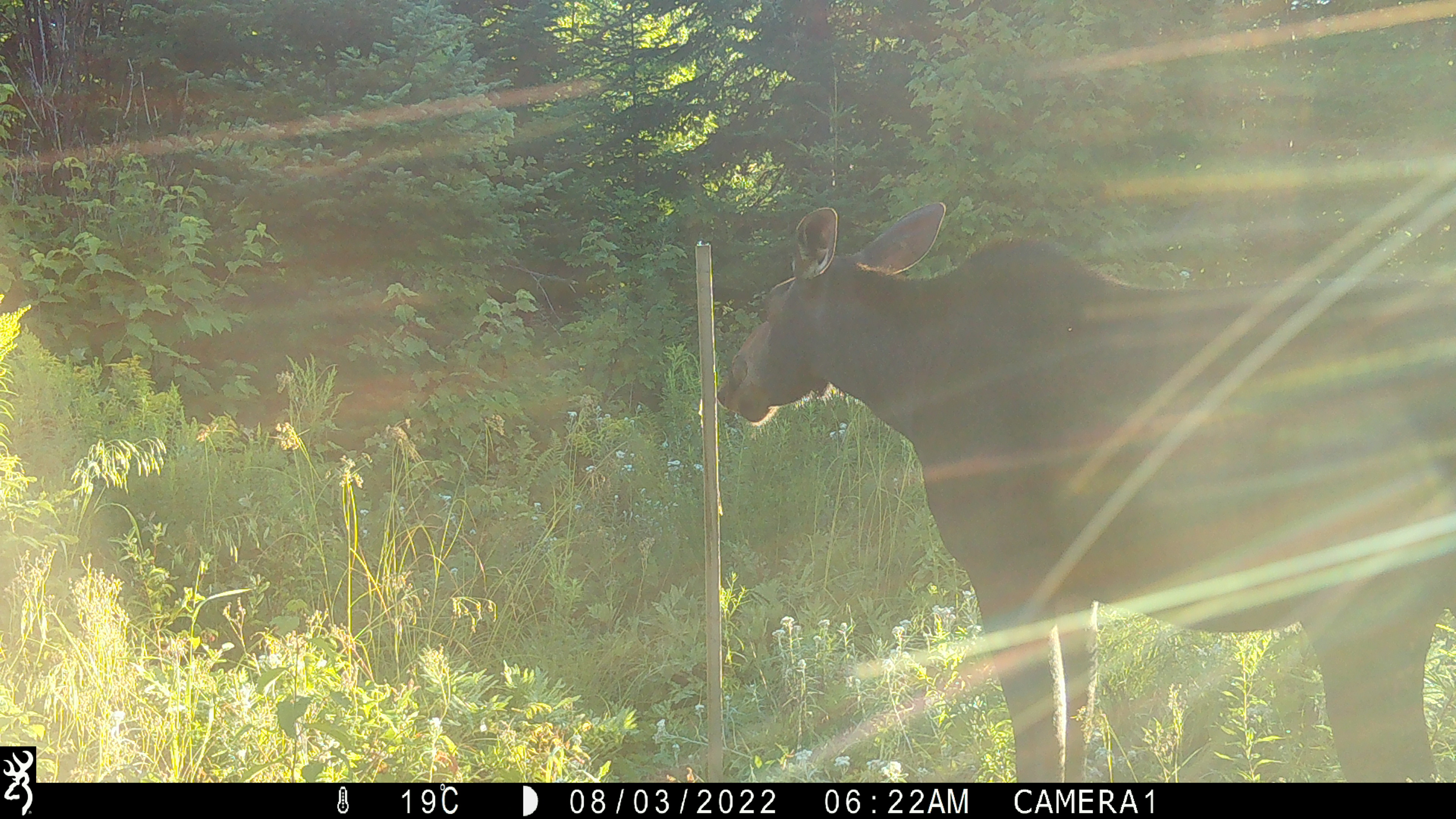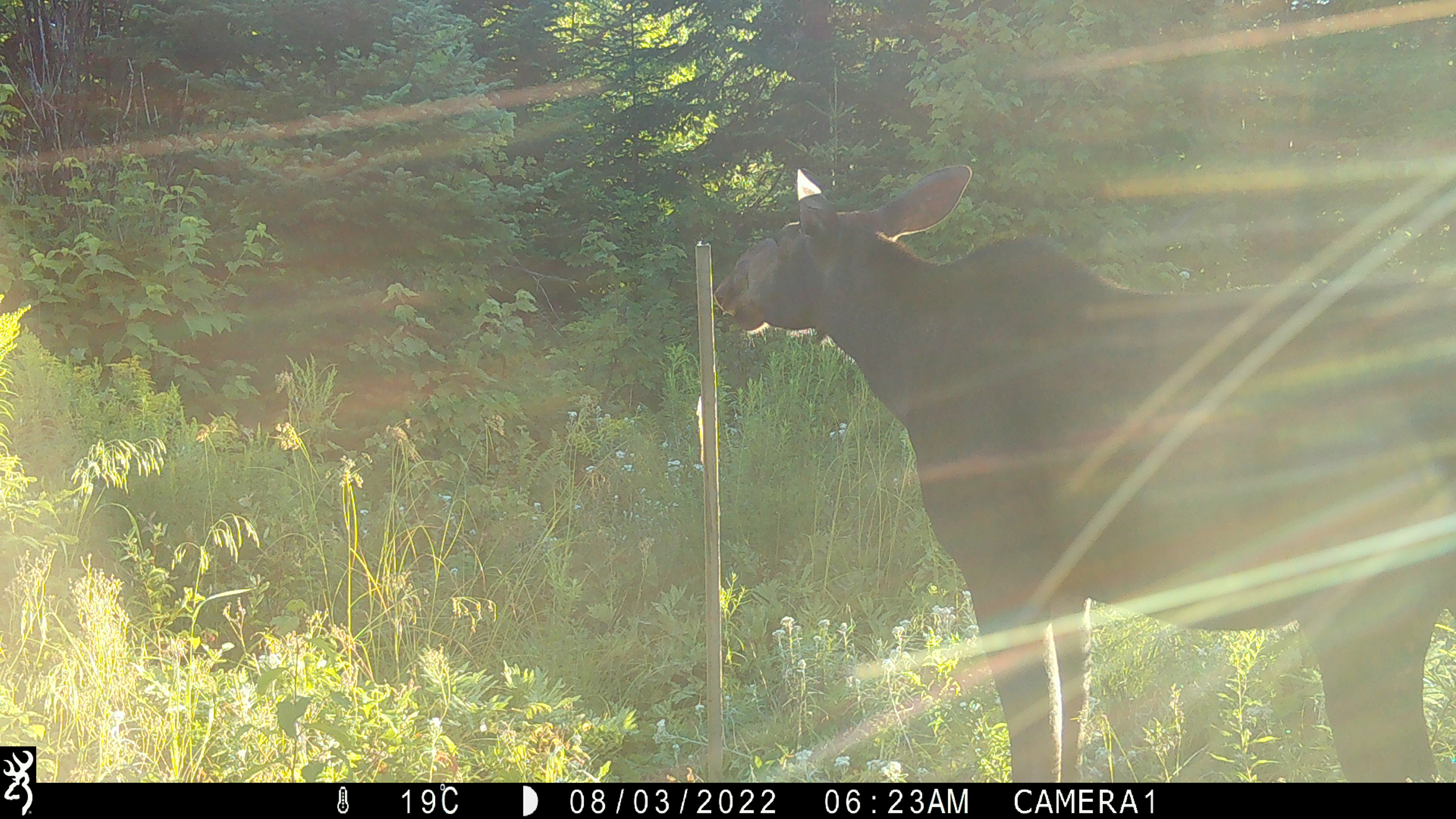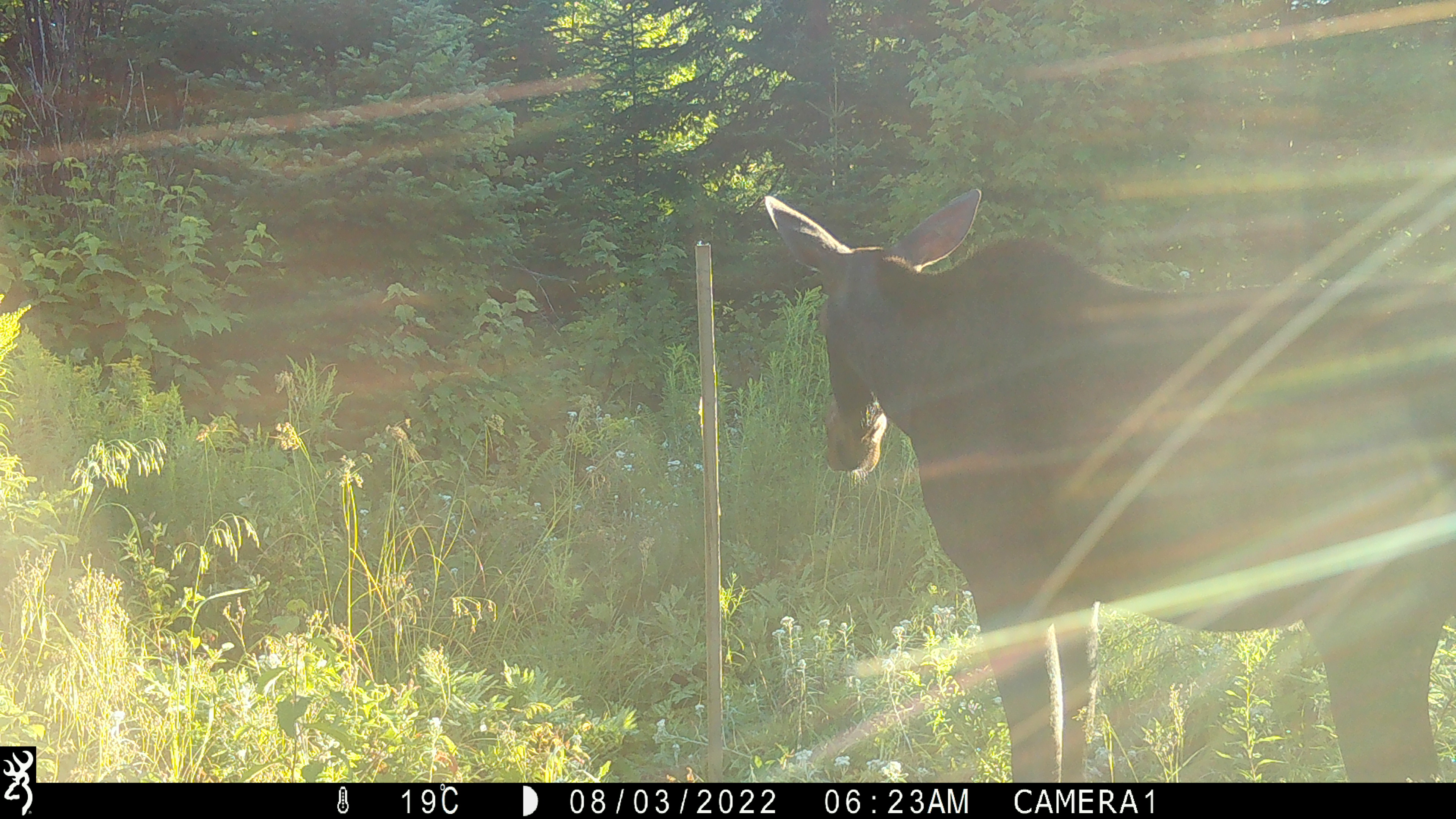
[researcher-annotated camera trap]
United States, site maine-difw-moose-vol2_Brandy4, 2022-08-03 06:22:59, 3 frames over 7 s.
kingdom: Animalia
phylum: Chordata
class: Mammalia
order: Artiodactyla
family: Cervidae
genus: Alces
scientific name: Alces alces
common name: moose